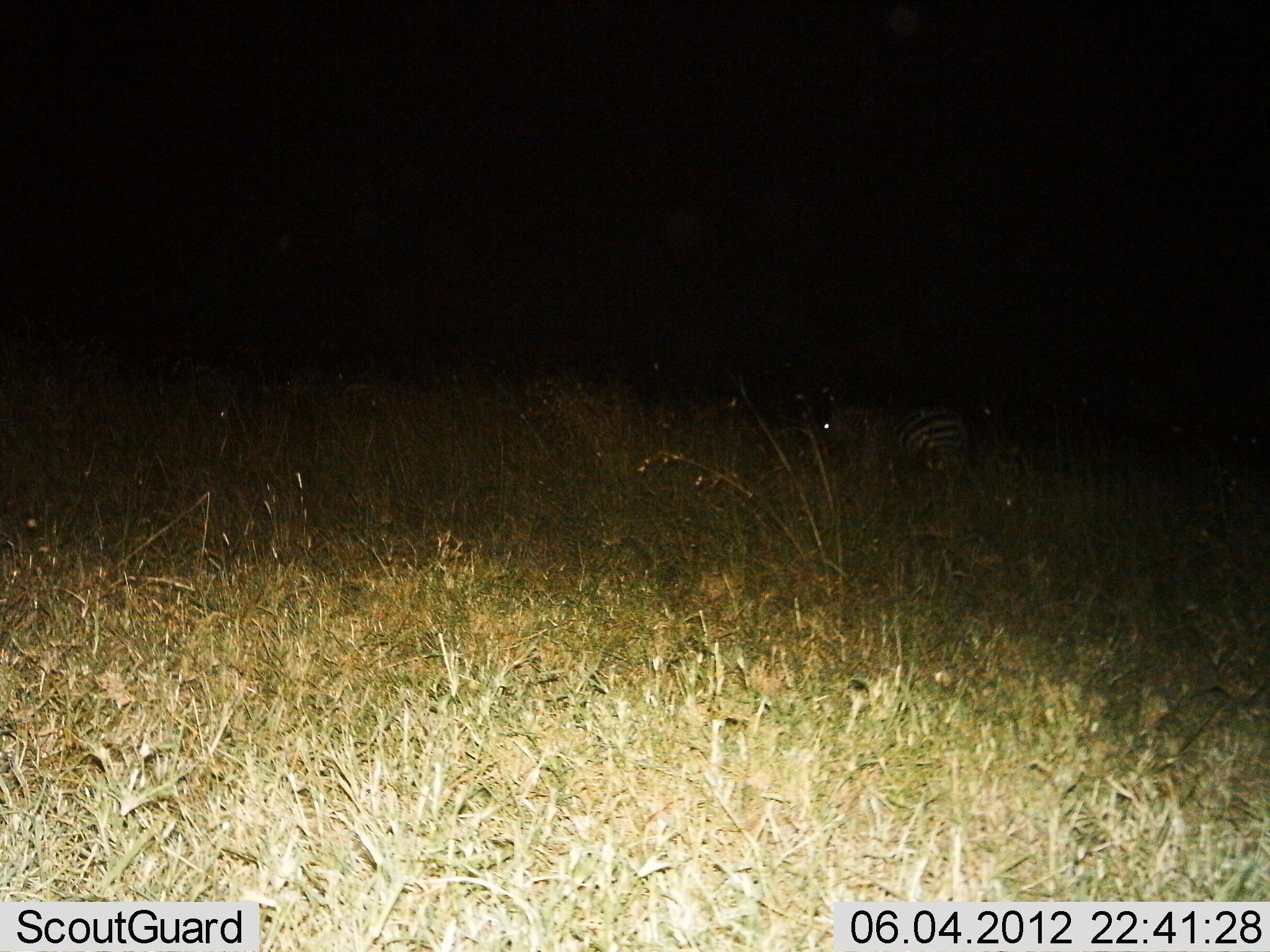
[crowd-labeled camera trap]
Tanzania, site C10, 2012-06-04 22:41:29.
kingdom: Animalia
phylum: Chordata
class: Mammalia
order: Perissodactyla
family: Equidae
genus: Equus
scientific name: Equus quagga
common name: plains zebra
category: zebra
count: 1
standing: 90%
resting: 0%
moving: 10%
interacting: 0%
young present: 0%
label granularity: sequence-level